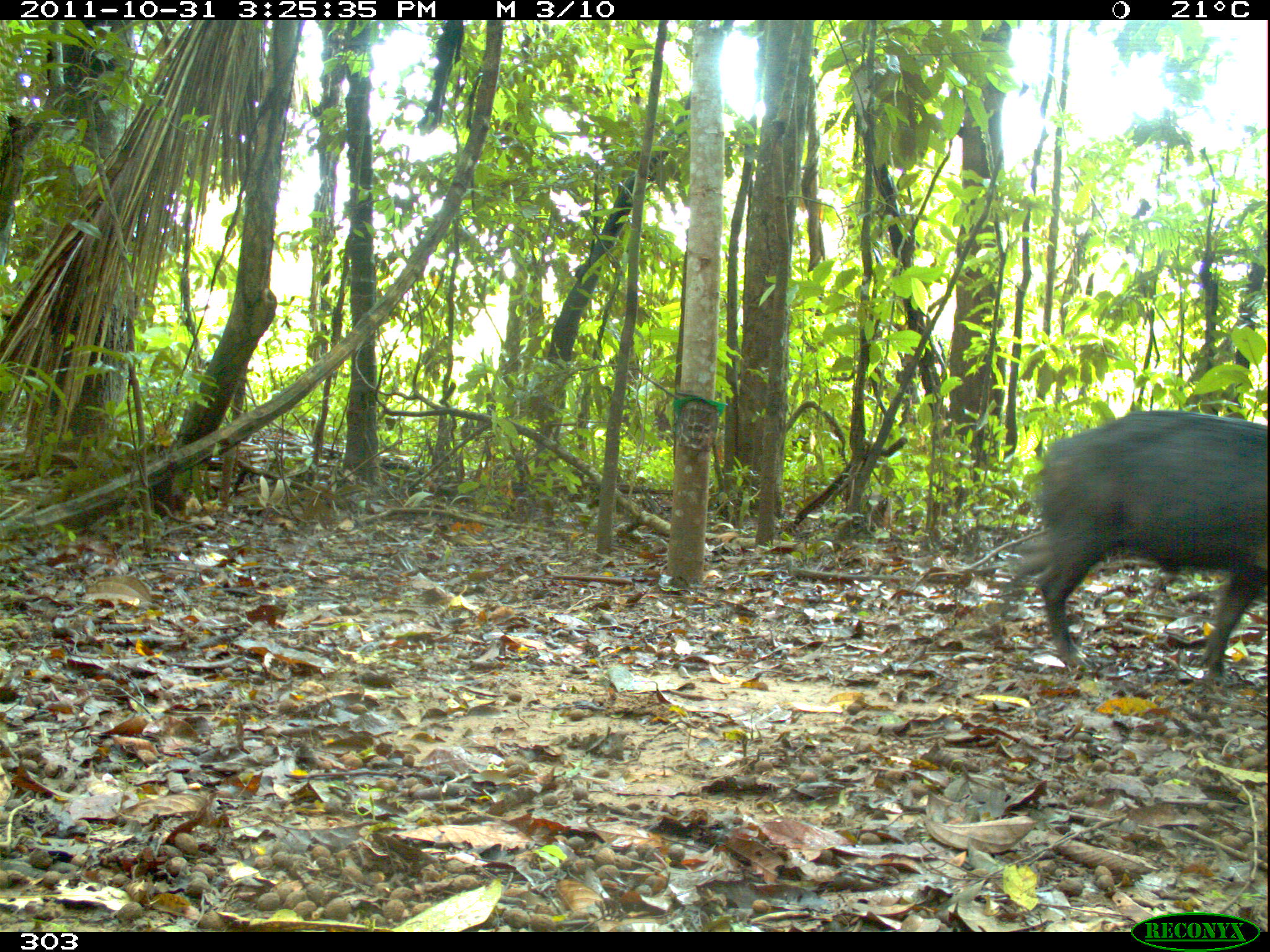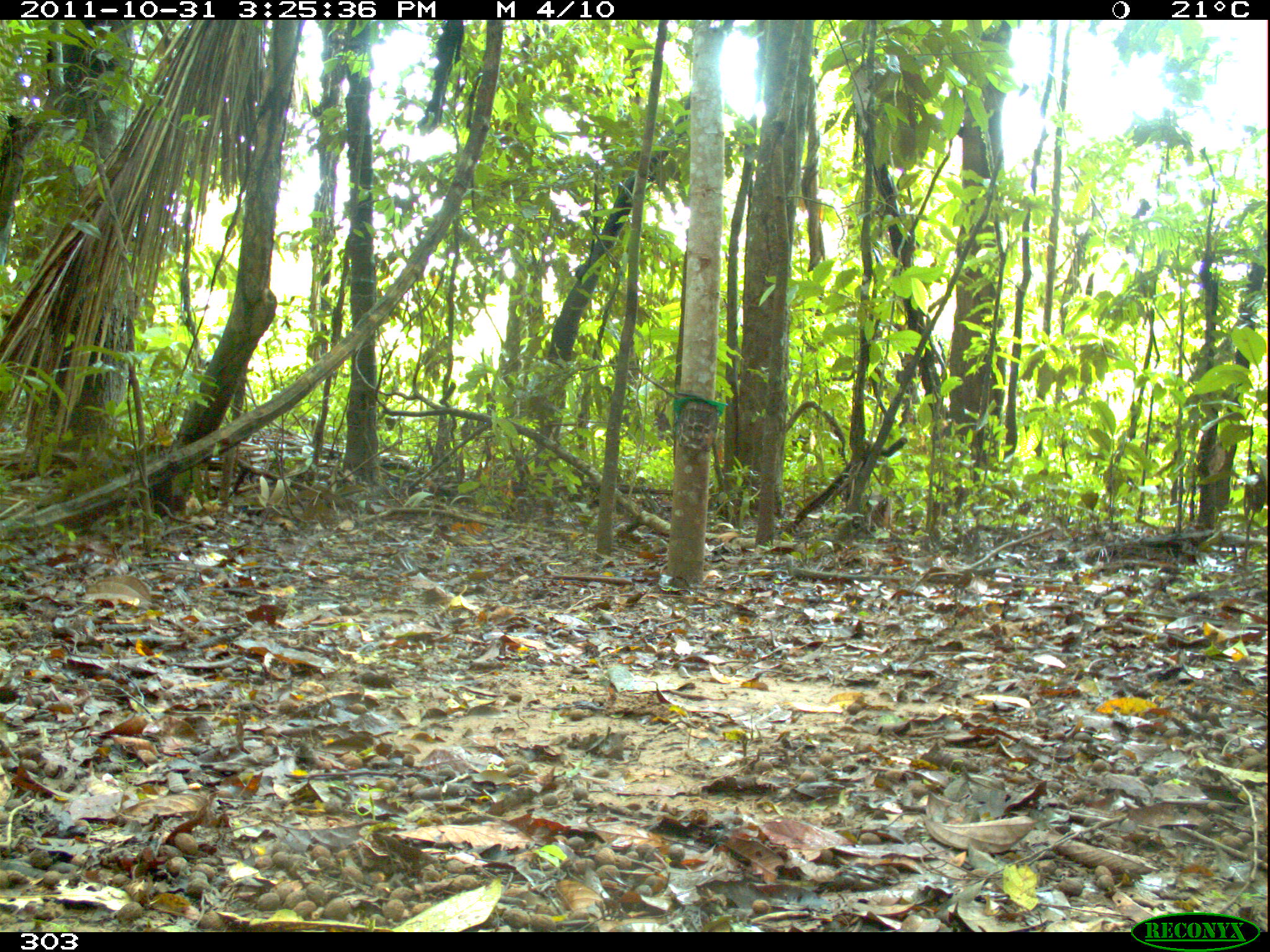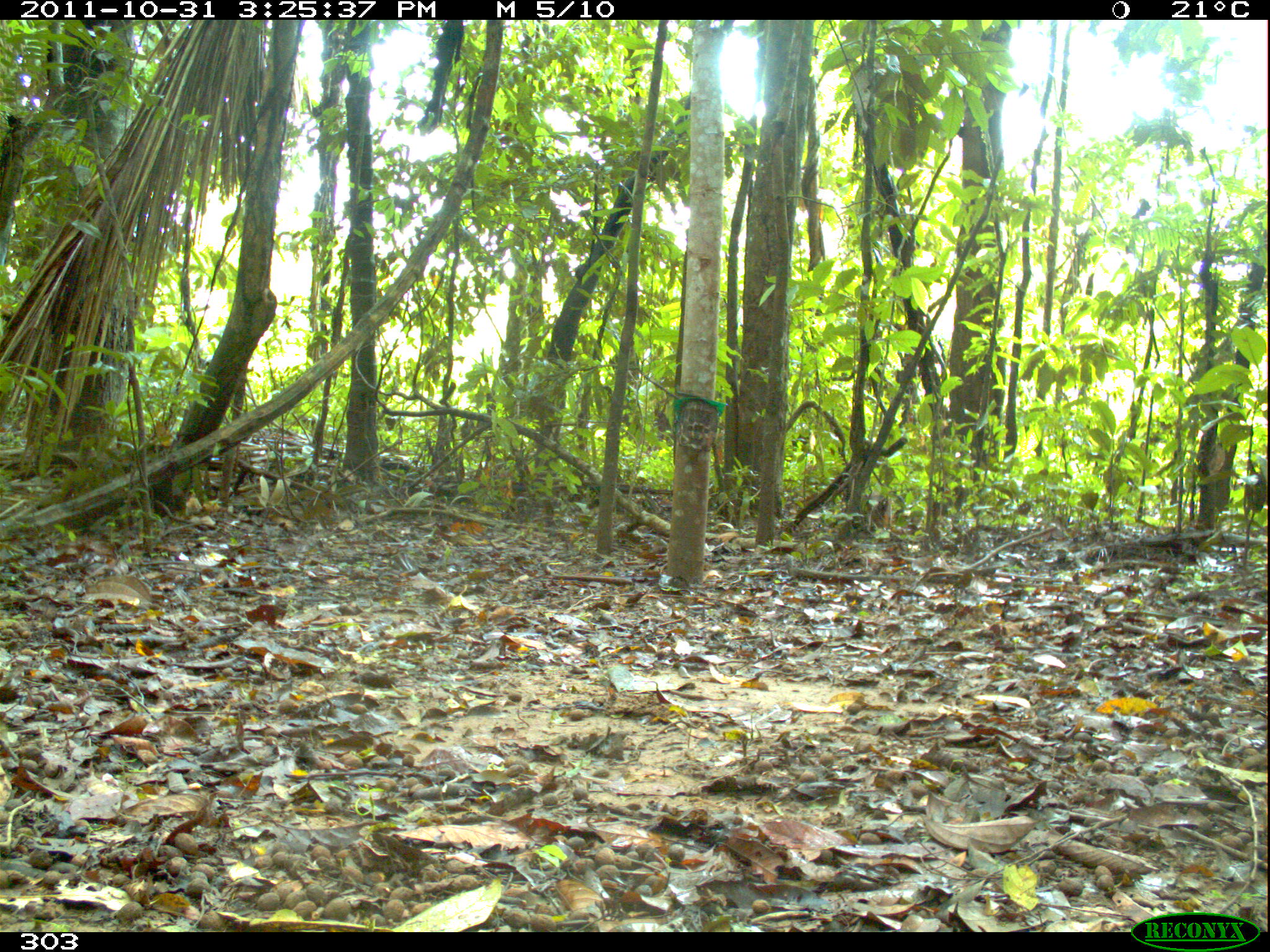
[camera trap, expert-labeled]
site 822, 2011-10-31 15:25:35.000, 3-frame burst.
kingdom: Animalia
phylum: Chordata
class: Mammalia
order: Artiodactyla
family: Tayassuidae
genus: Tayassu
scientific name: Tayassu pecari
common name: white-lipped peccary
Tayassu pecari (white-lipped peccary).